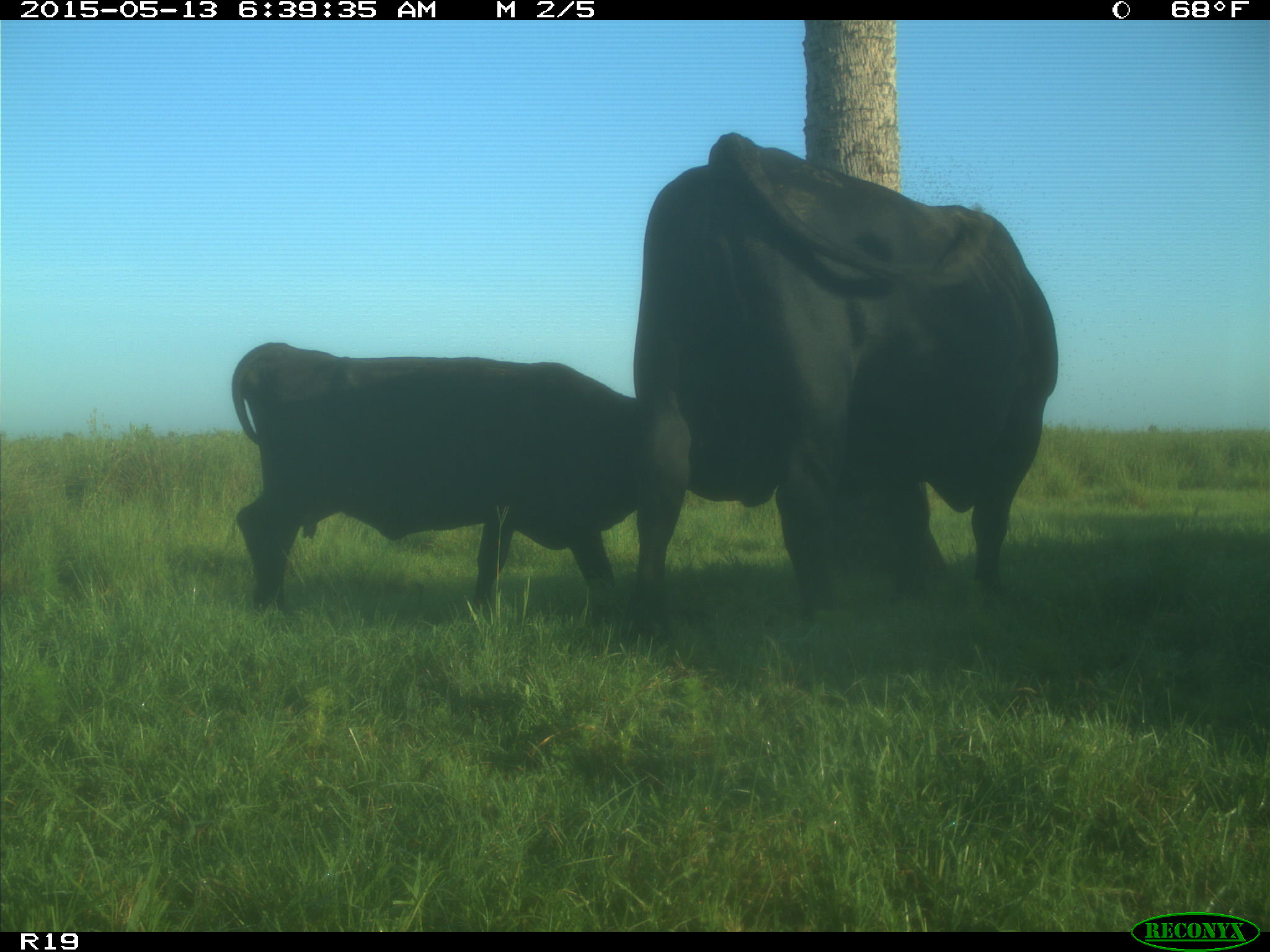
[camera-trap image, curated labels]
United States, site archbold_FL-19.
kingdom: Animalia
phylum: Chordata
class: Mammalia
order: Artiodactyla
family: Bovidae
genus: Bos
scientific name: Bos taurus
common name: domestic cow